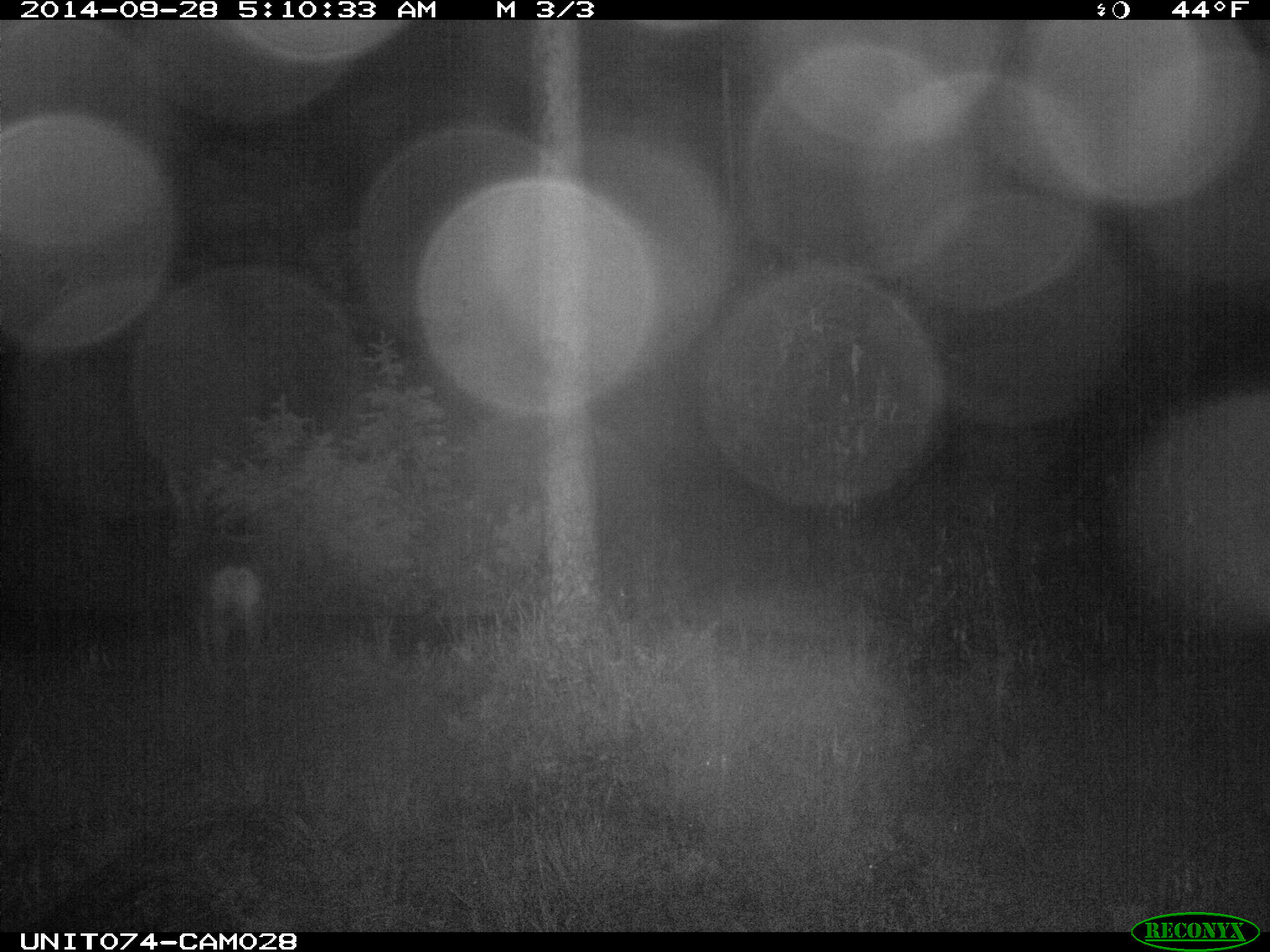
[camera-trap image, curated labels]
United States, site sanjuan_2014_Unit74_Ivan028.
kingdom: Animalia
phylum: Chordata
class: Mammalia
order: Artiodactyla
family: Cervidae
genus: Odocoileus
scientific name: Odocoileus hemionus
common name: mule deer